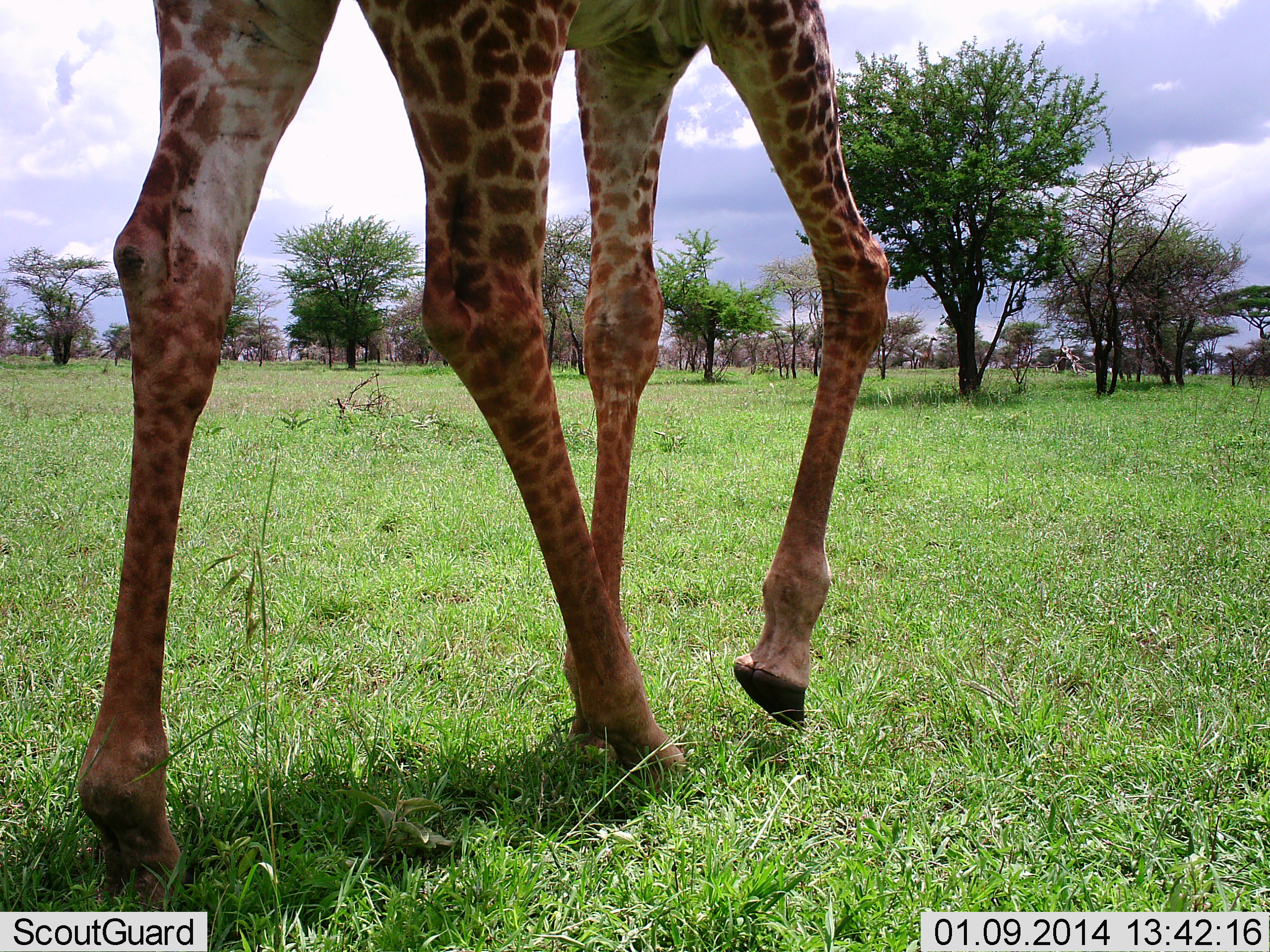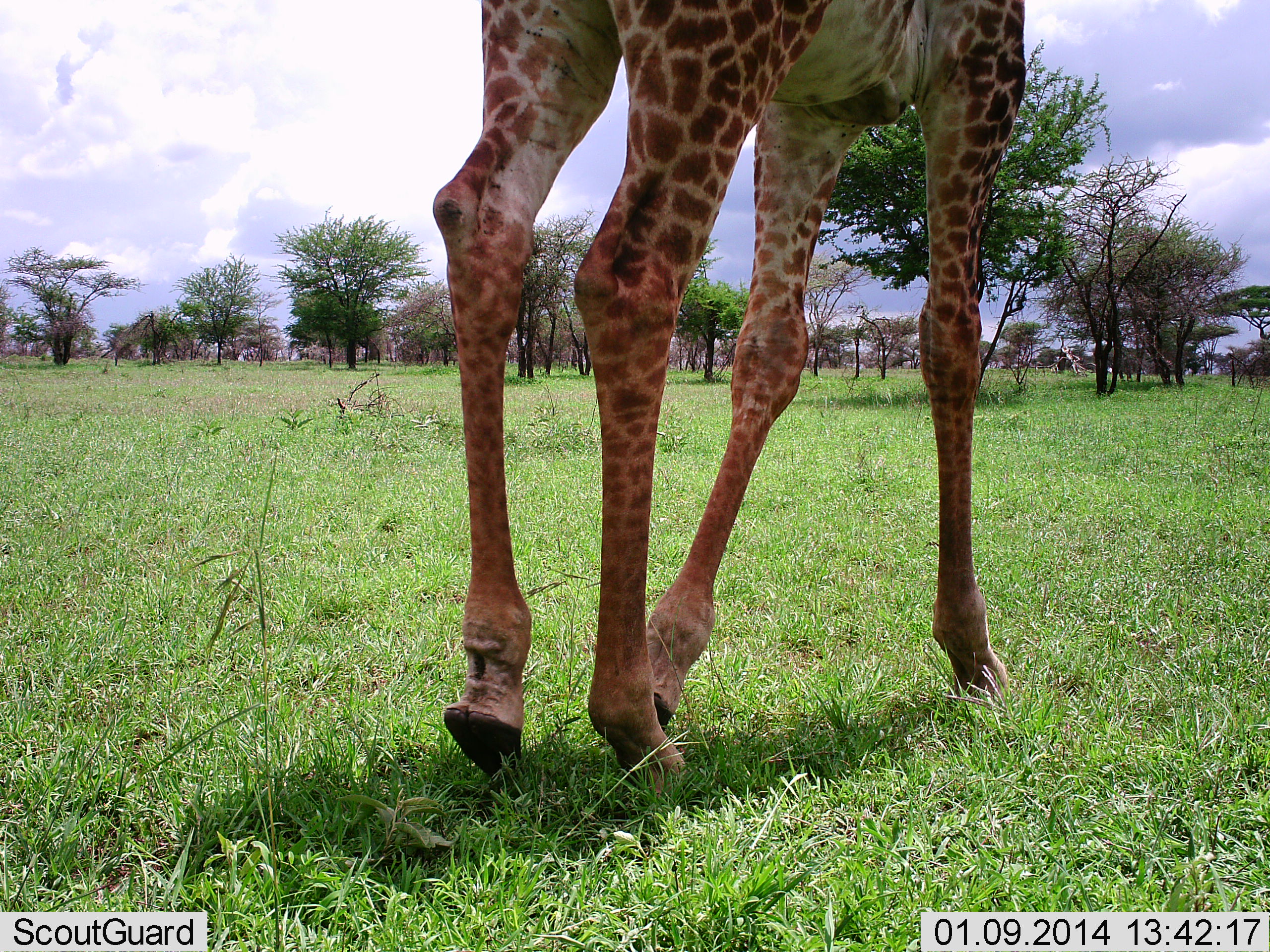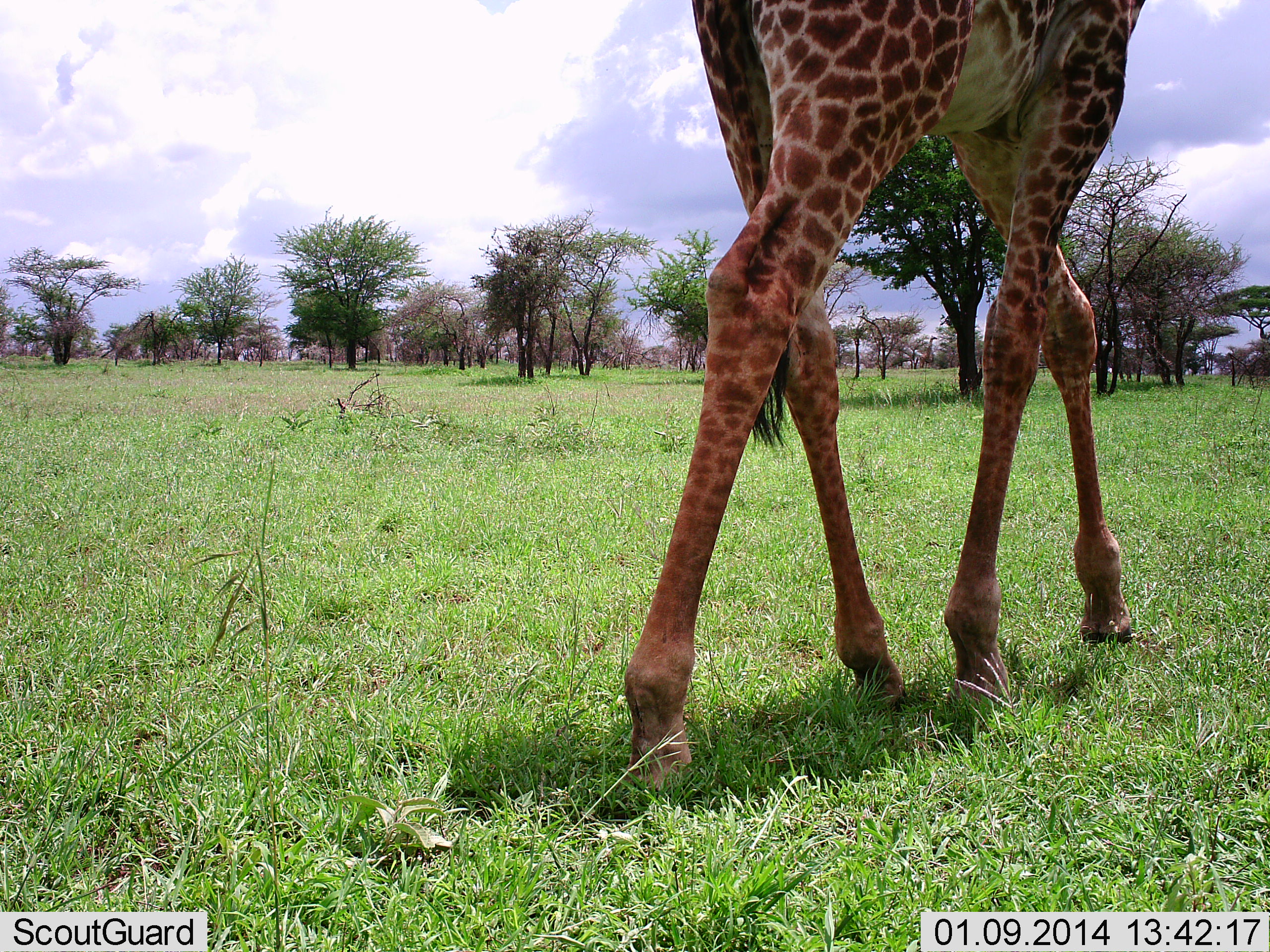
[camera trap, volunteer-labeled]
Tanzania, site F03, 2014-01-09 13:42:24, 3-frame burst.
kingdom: Animalia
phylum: Chordata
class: Mammalia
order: Artiodactyla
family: Giraffidae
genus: Giraffa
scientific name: Giraffa camelopardalis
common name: giraffe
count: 1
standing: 0%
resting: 0%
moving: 100%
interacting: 0%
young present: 0%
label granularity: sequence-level